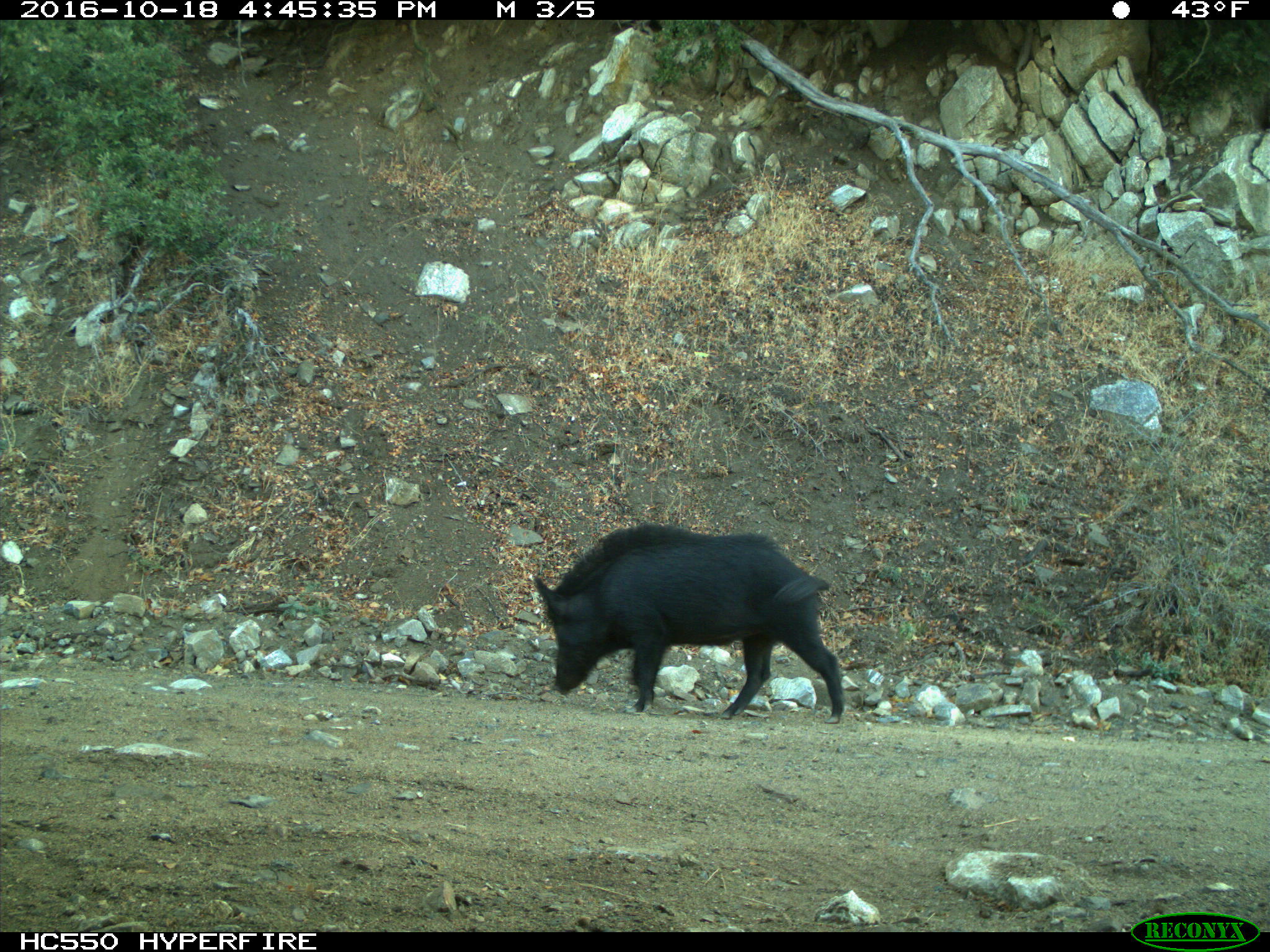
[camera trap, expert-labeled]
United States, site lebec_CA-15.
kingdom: Animalia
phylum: Chordata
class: Mammalia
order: Artiodactyla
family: Suidae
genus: Sus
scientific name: Sus scrofa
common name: wild boar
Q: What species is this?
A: Sus scrofa (wild boar).